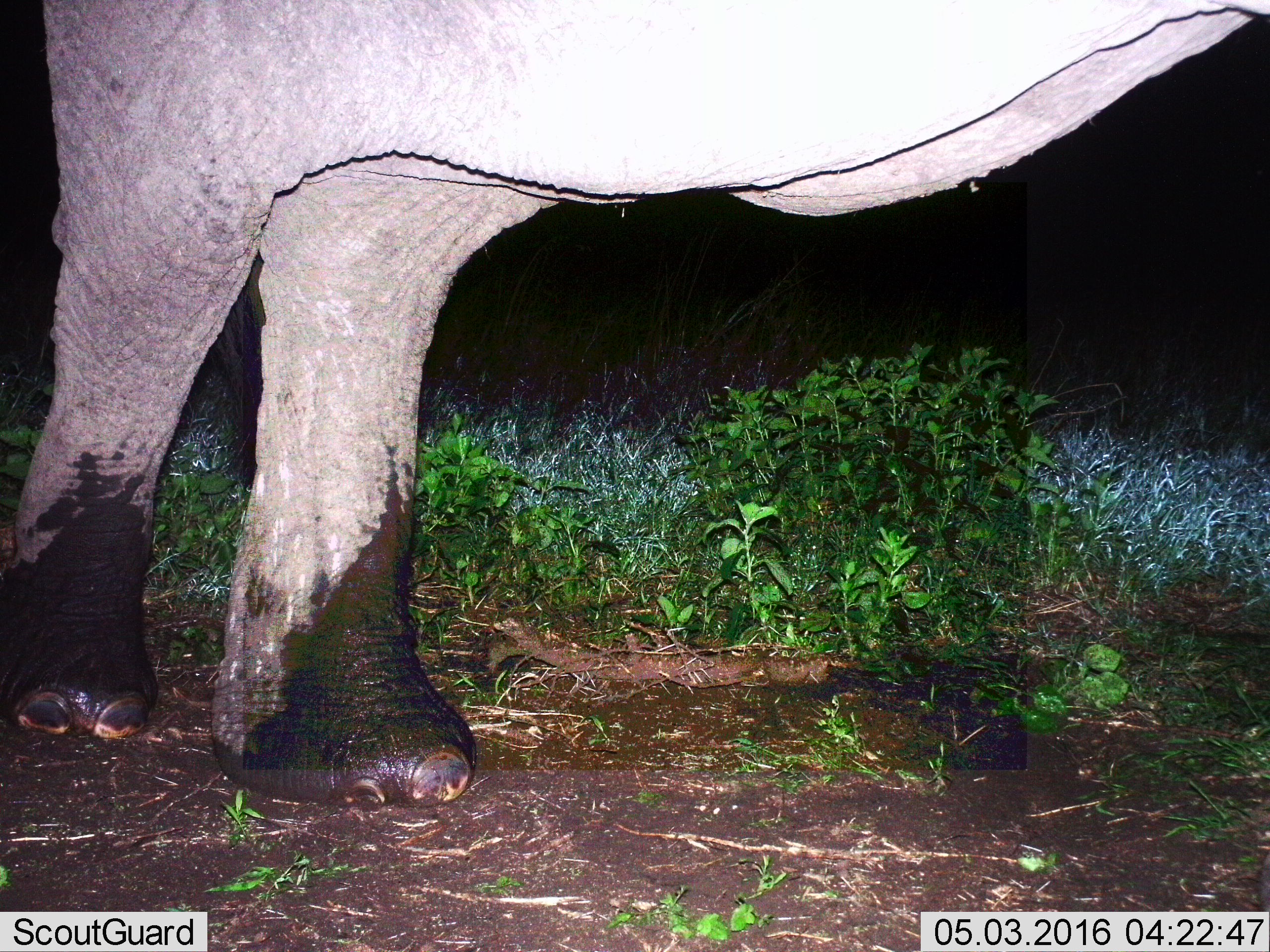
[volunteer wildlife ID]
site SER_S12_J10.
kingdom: Animalia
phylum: Chordata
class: Mammalia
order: Proboscidea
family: Elephantidae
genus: Loxodonta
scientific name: Loxodonta africana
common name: african bush elephant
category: elephant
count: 1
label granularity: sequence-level